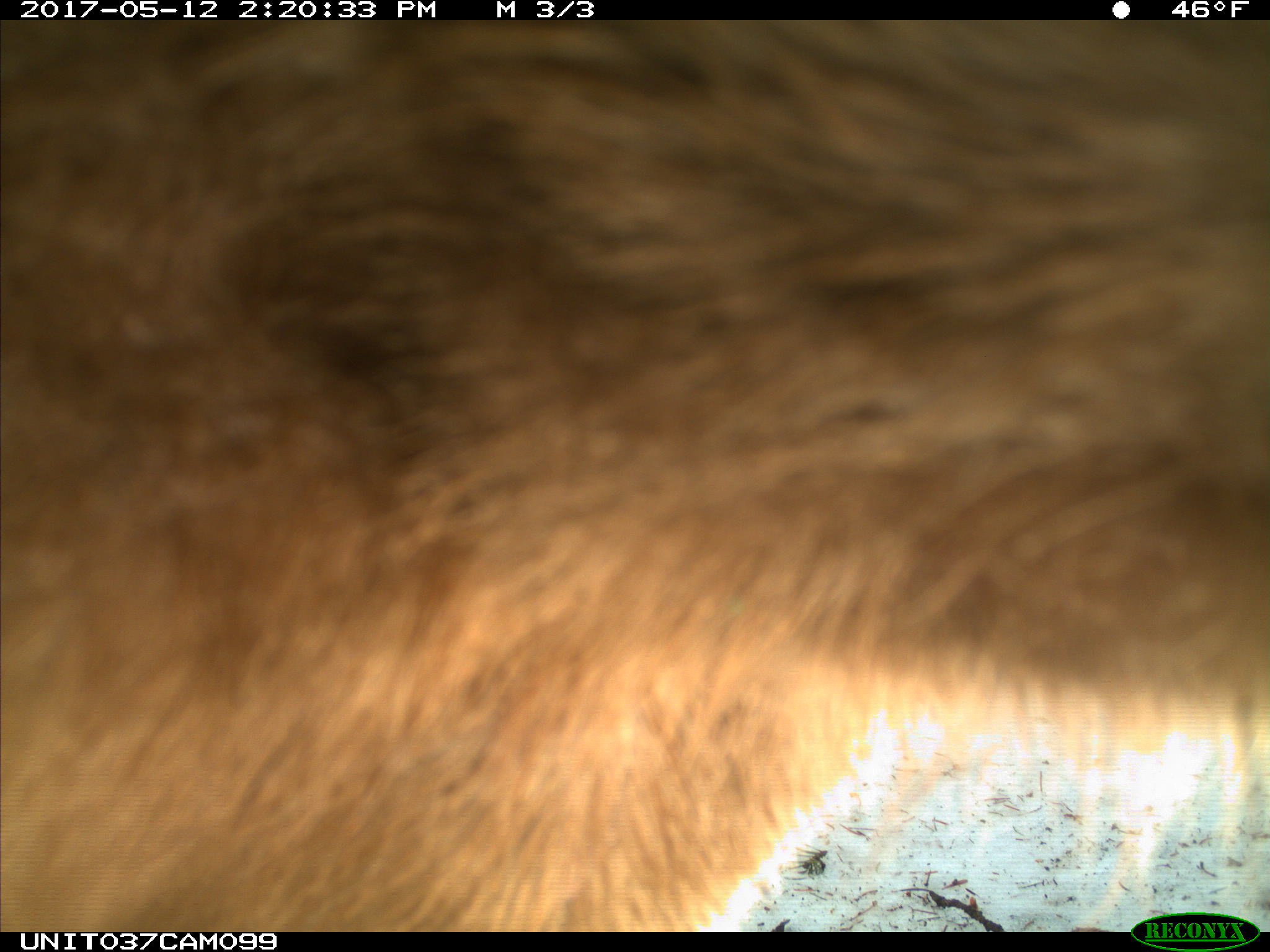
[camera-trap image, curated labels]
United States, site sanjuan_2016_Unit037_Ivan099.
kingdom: Animalia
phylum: Chordata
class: Mammalia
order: Carnivora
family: Ursidae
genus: Ursus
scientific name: Ursus americanus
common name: american black bear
Ursus americanus (american black bear).